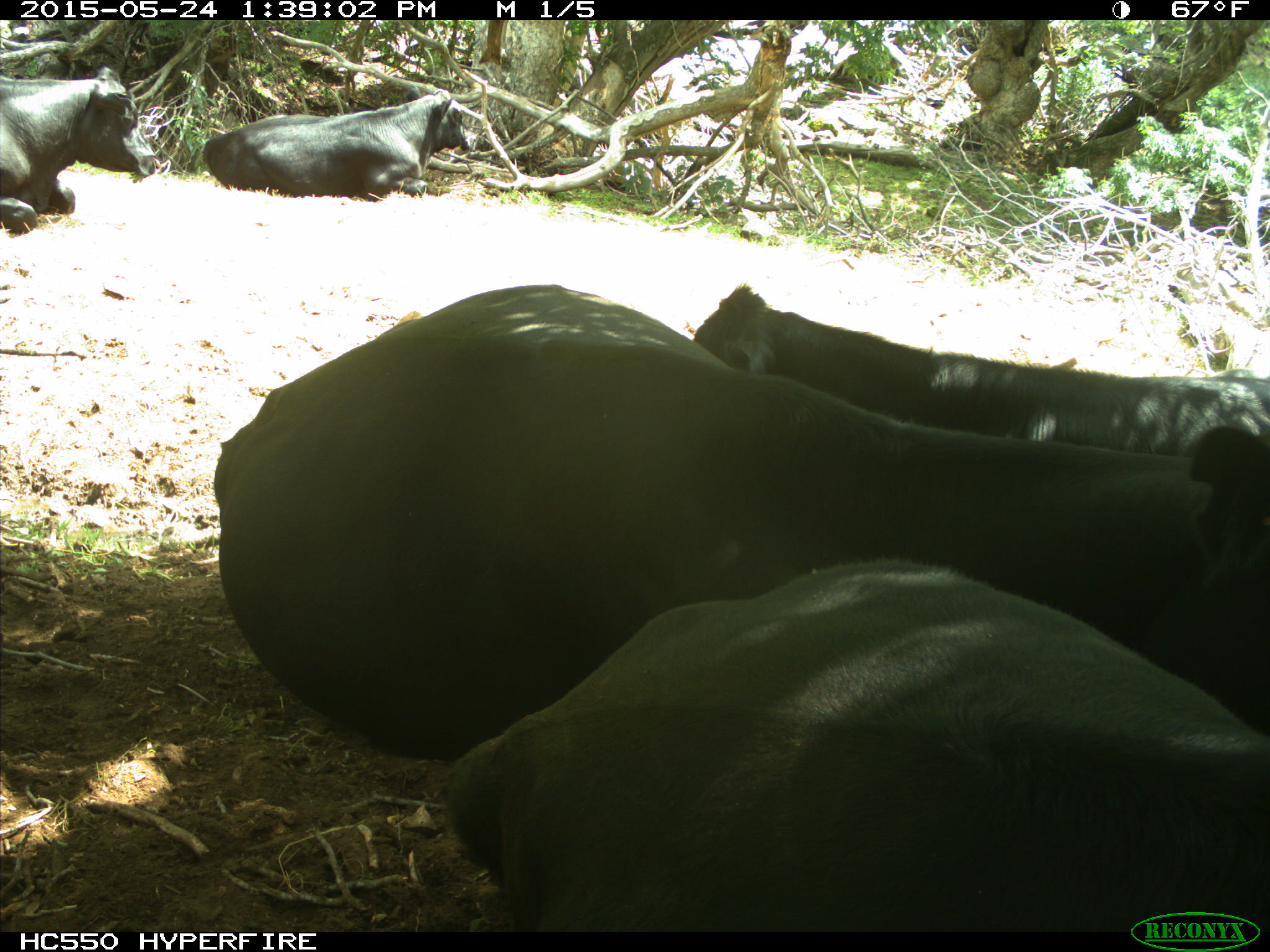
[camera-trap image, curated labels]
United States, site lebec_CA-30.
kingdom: Animalia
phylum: Chordata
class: Mammalia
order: Artiodactyla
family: Bovidae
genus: Bos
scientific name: Bos taurus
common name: domestic cow